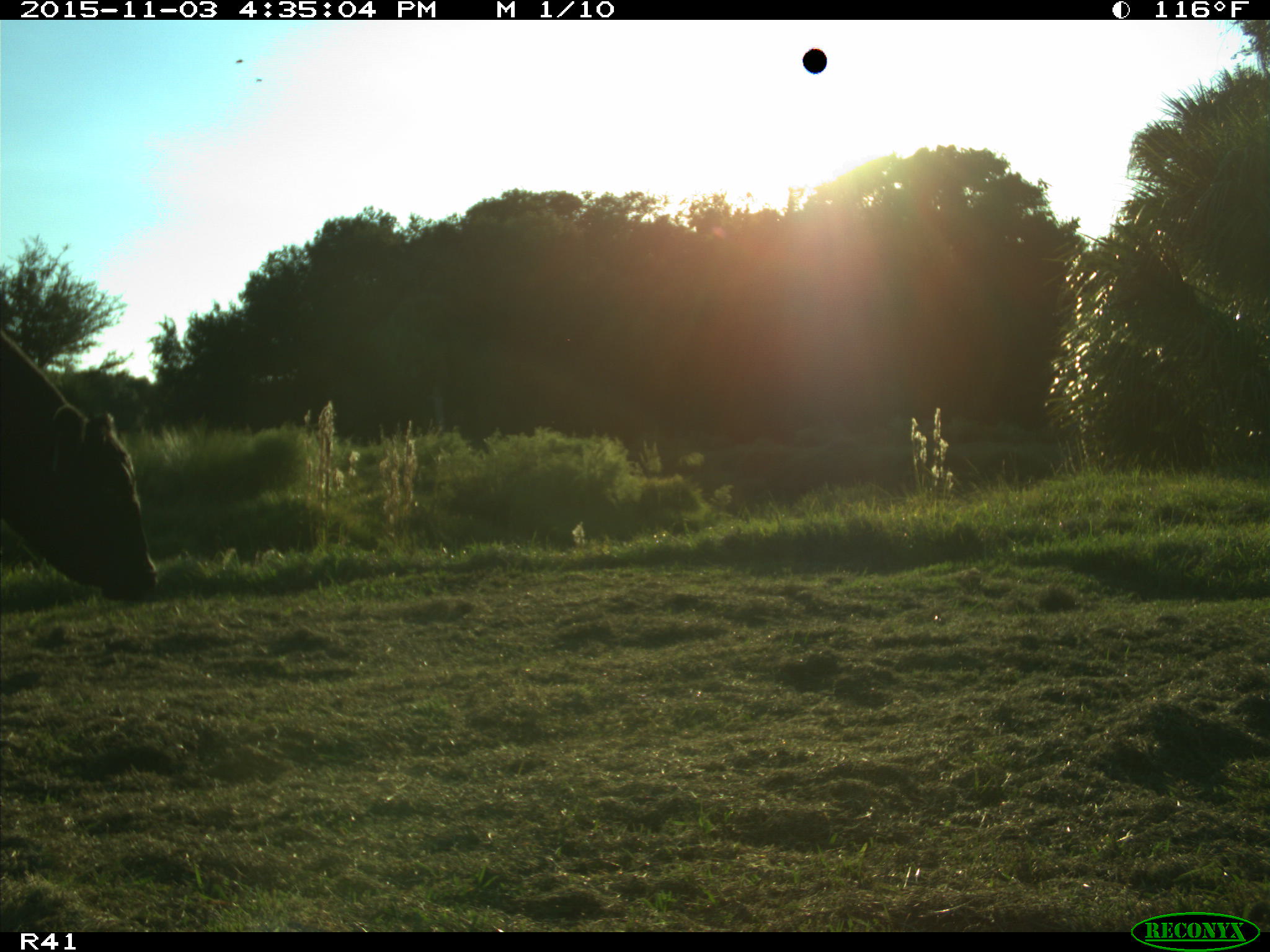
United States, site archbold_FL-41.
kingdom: Animalia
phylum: Chordata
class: Mammalia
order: Artiodactyla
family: Bovidae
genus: Bos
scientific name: Bos taurus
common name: domestic cow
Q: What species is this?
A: Bos taurus (domestic cow).